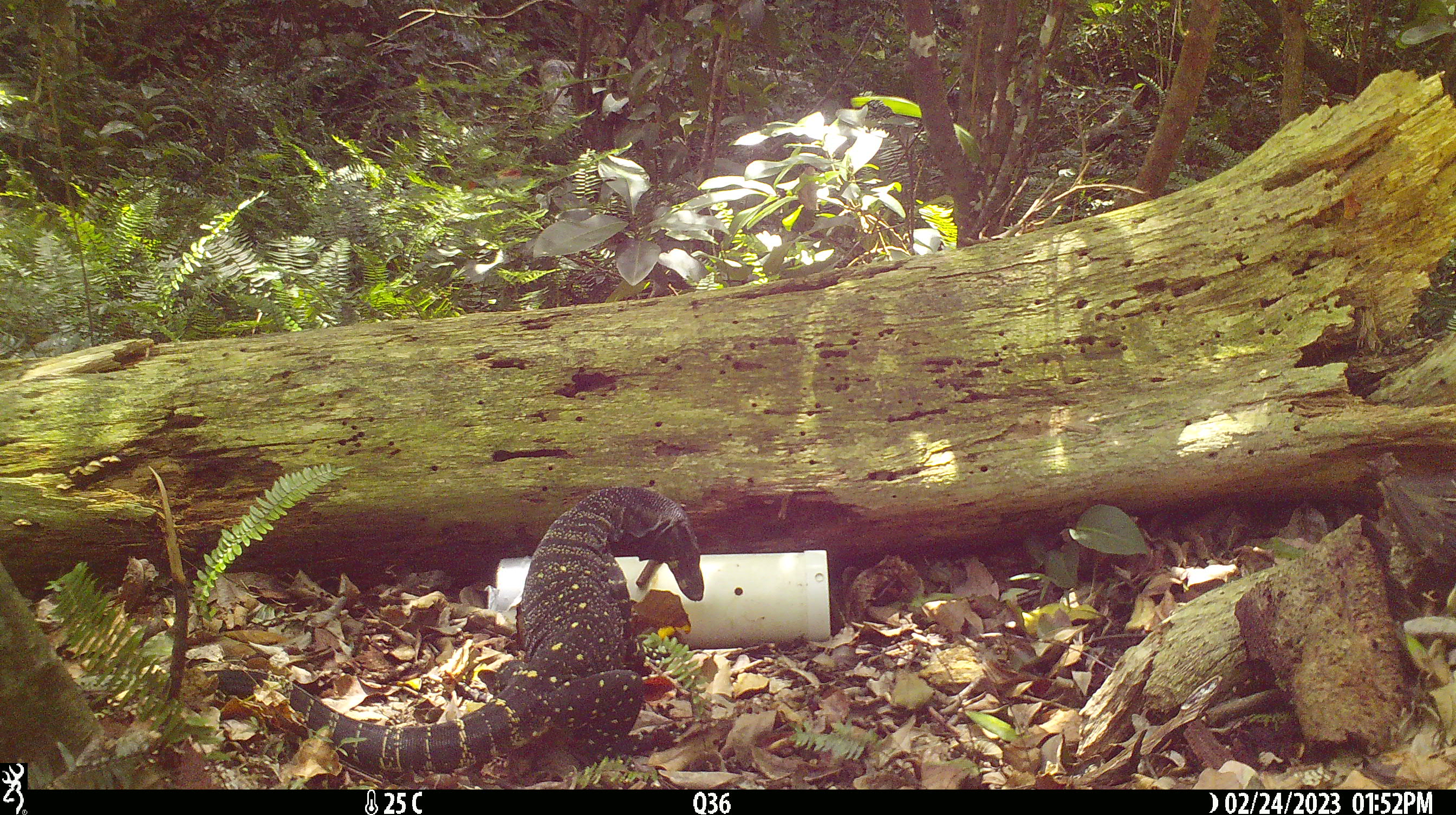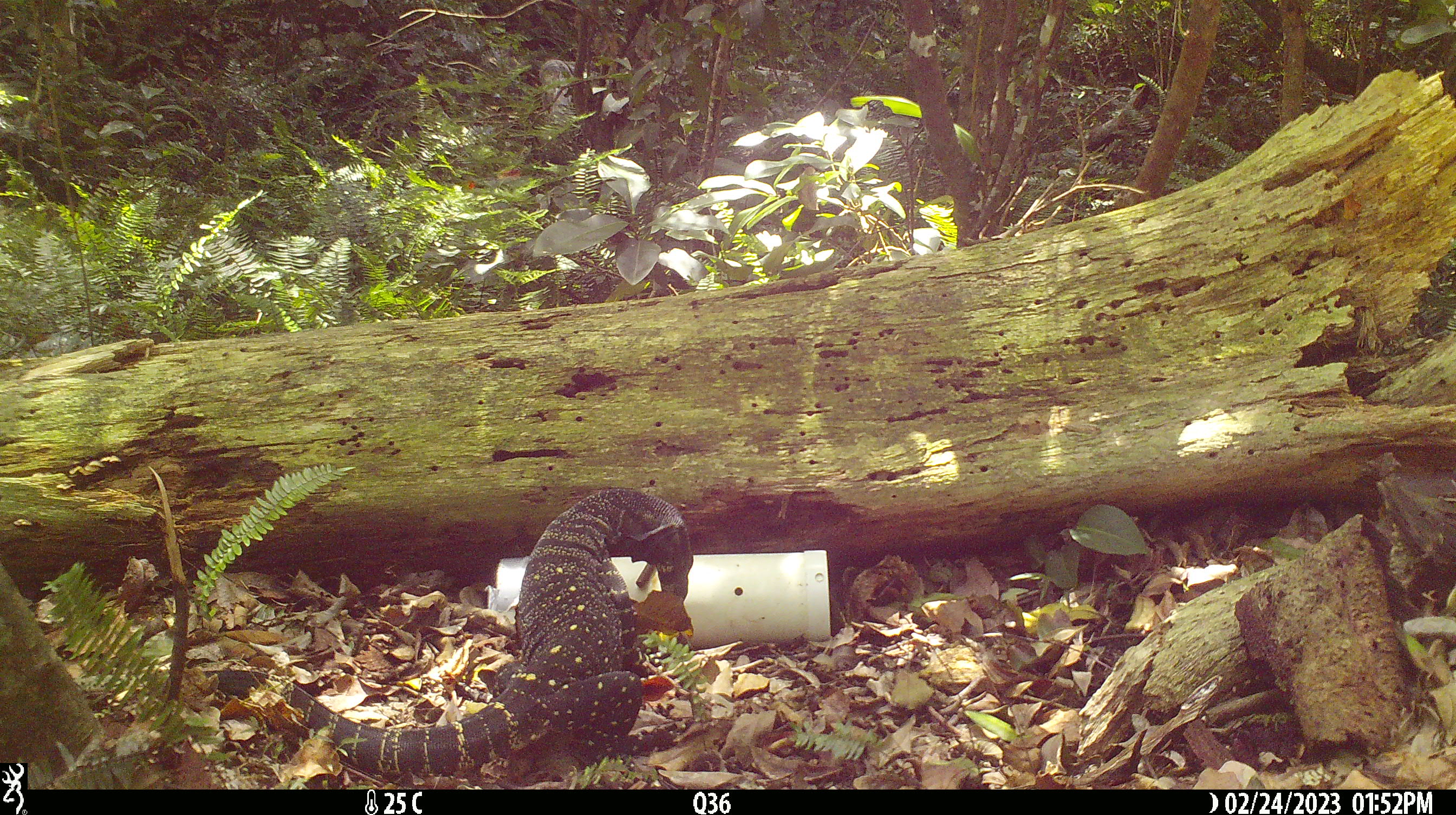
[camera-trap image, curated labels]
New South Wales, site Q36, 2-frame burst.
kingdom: Animalia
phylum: Chordata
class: Reptilia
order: Squamata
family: Varanidae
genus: Varanus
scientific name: Varanus varius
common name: lace monitor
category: goanna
Goanna (lace monitor) (Varanus varius).